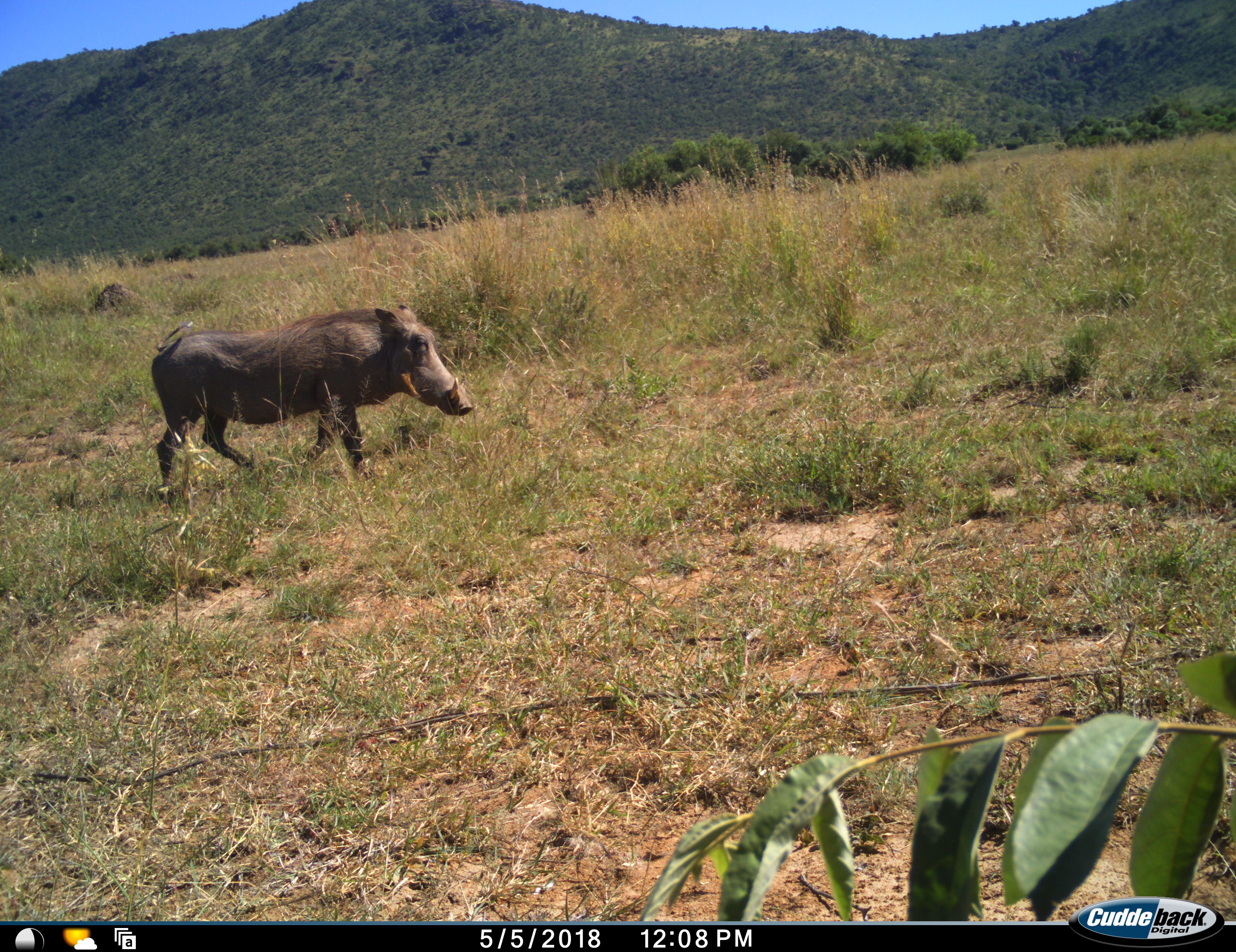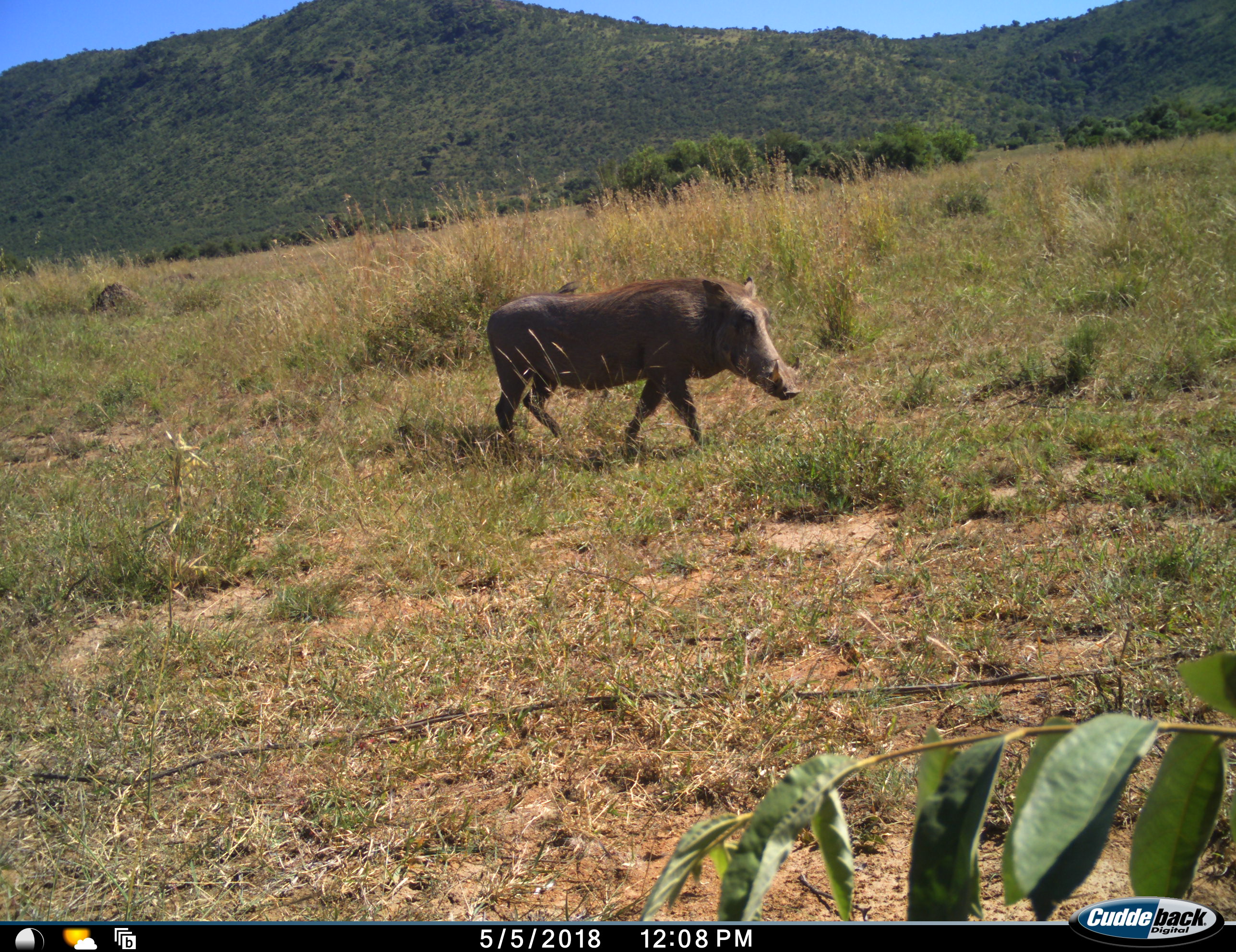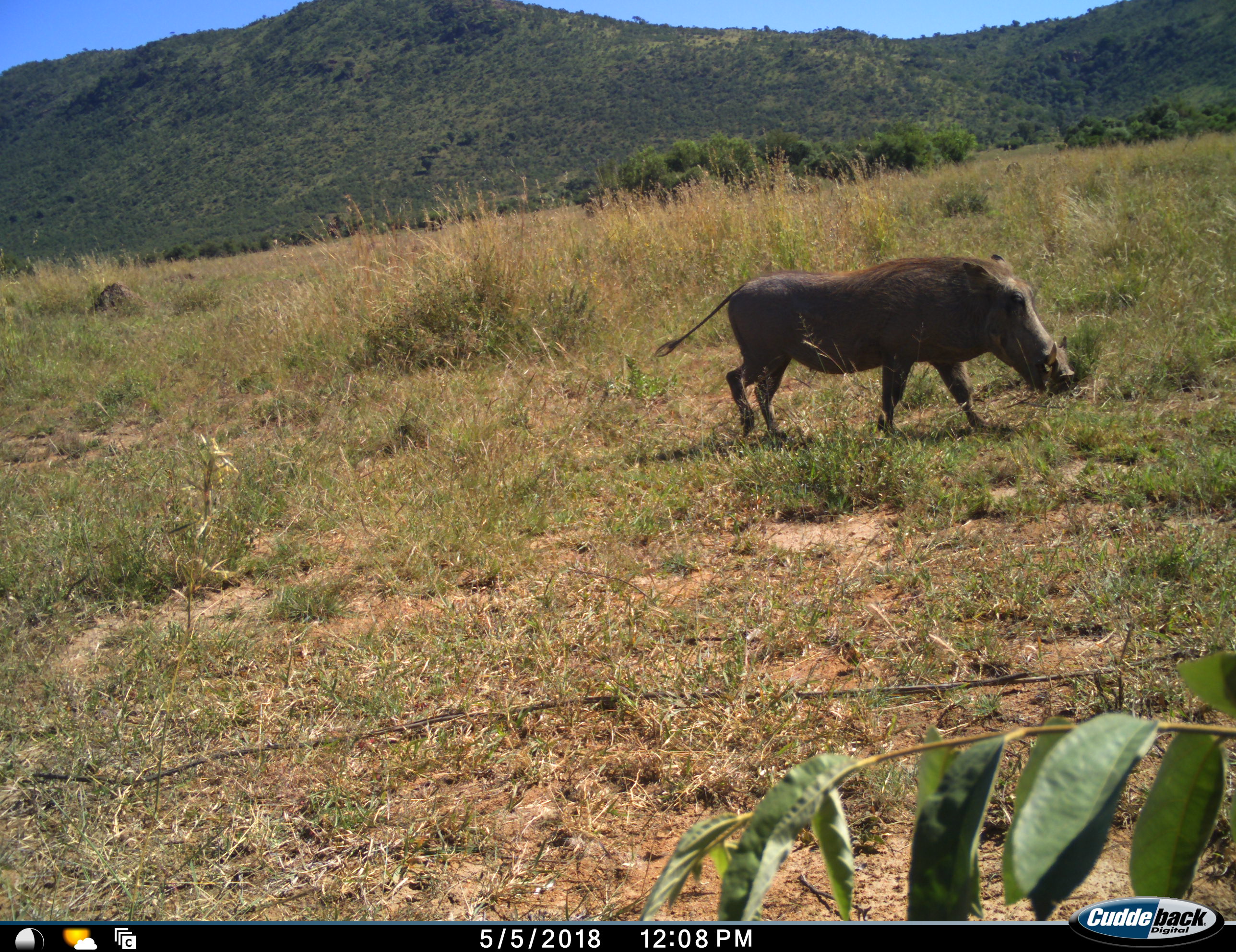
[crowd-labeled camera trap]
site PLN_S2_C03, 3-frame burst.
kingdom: Animalia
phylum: Chordata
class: Mammalia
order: Artiodactyla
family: Suidae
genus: Phacochoerus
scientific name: Phacochoerus africanus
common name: warthog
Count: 1.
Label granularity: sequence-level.